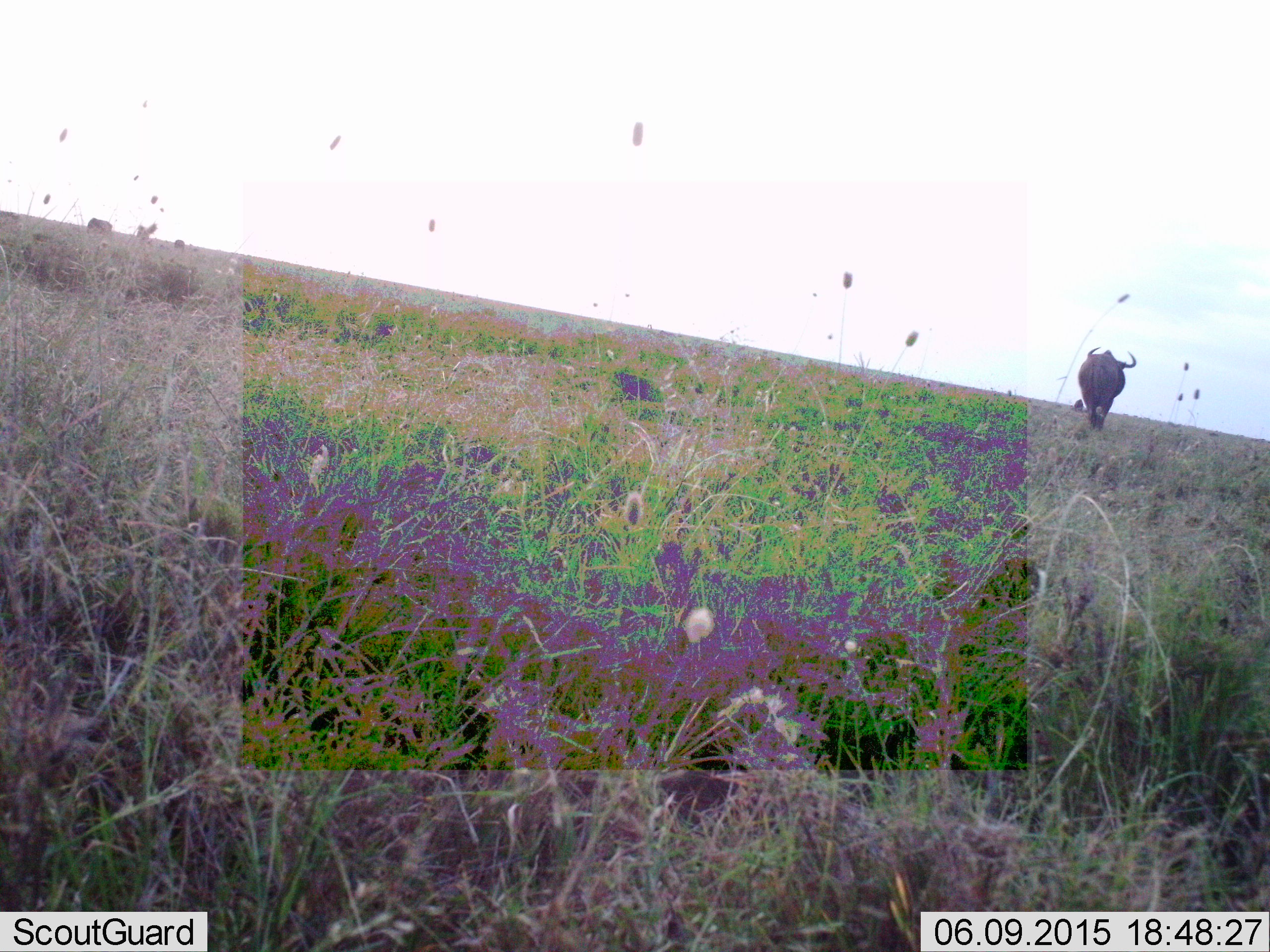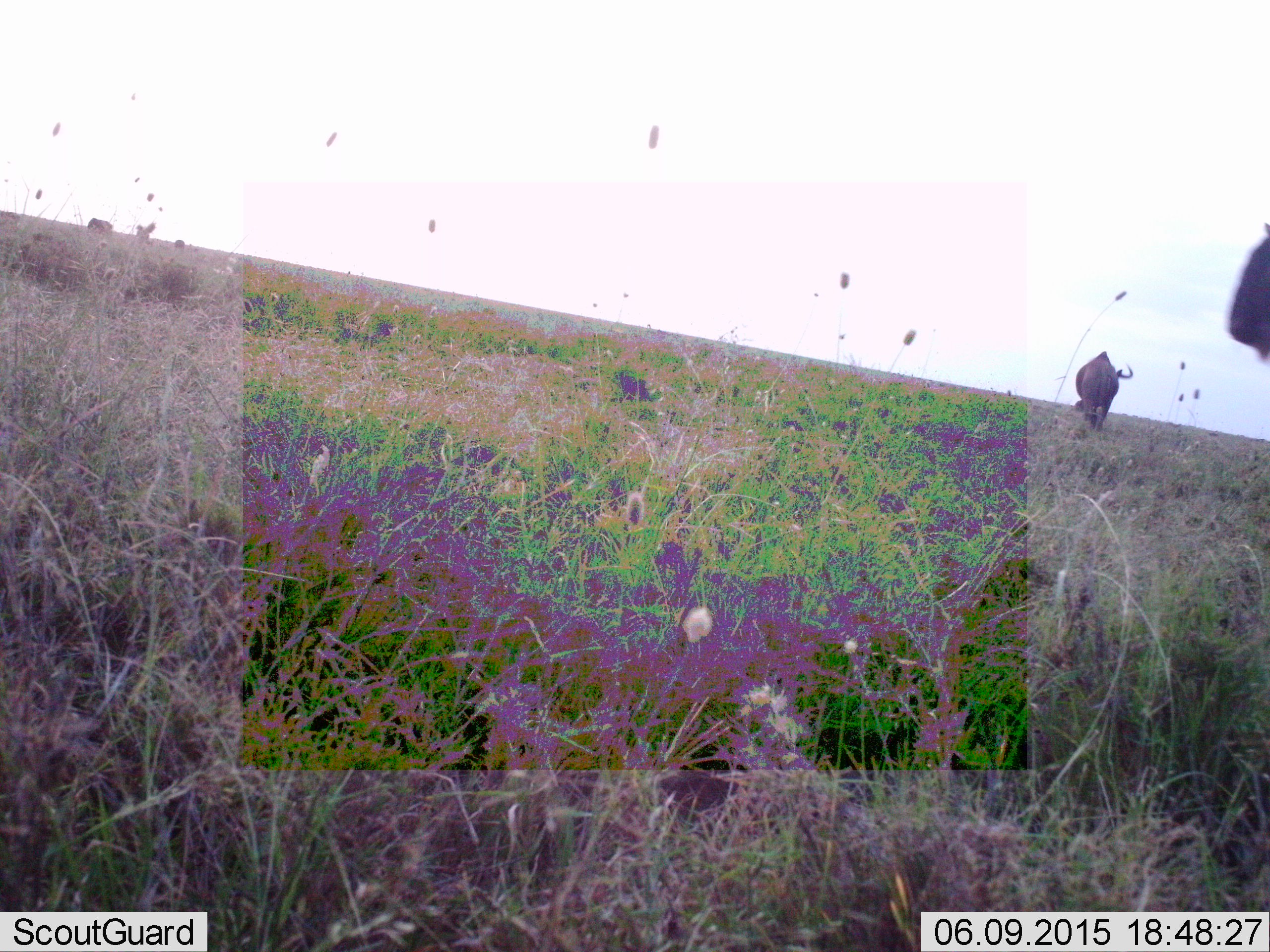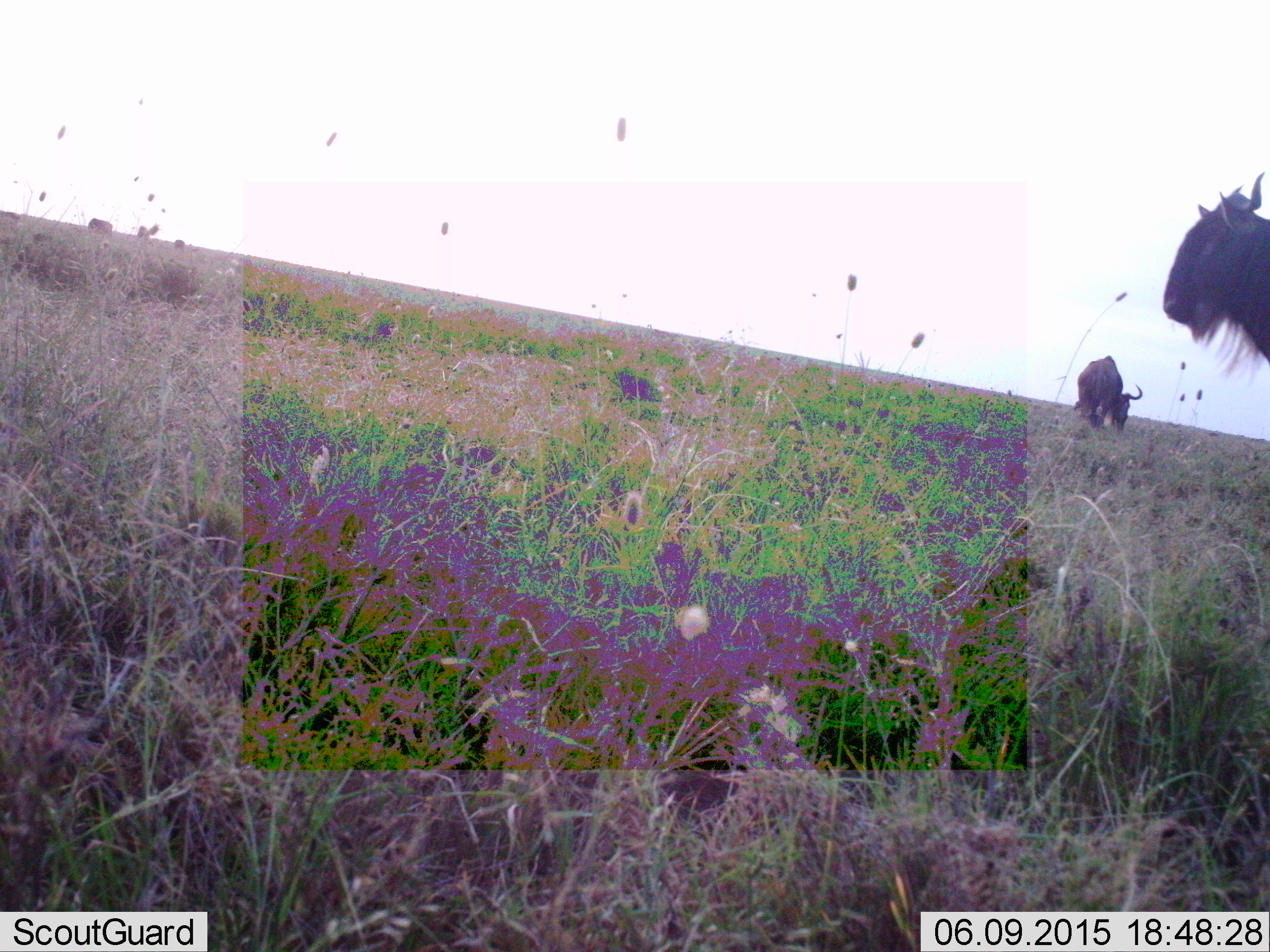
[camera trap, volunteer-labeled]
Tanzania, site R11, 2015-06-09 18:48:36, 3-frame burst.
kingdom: Animalia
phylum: Chordata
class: Mammalia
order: Artiodactyla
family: Bovidae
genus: Connochaetes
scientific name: Connochaetes taurinus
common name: blue wildebeest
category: wildebeest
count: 3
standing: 20%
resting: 0%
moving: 100%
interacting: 0%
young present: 0%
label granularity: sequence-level